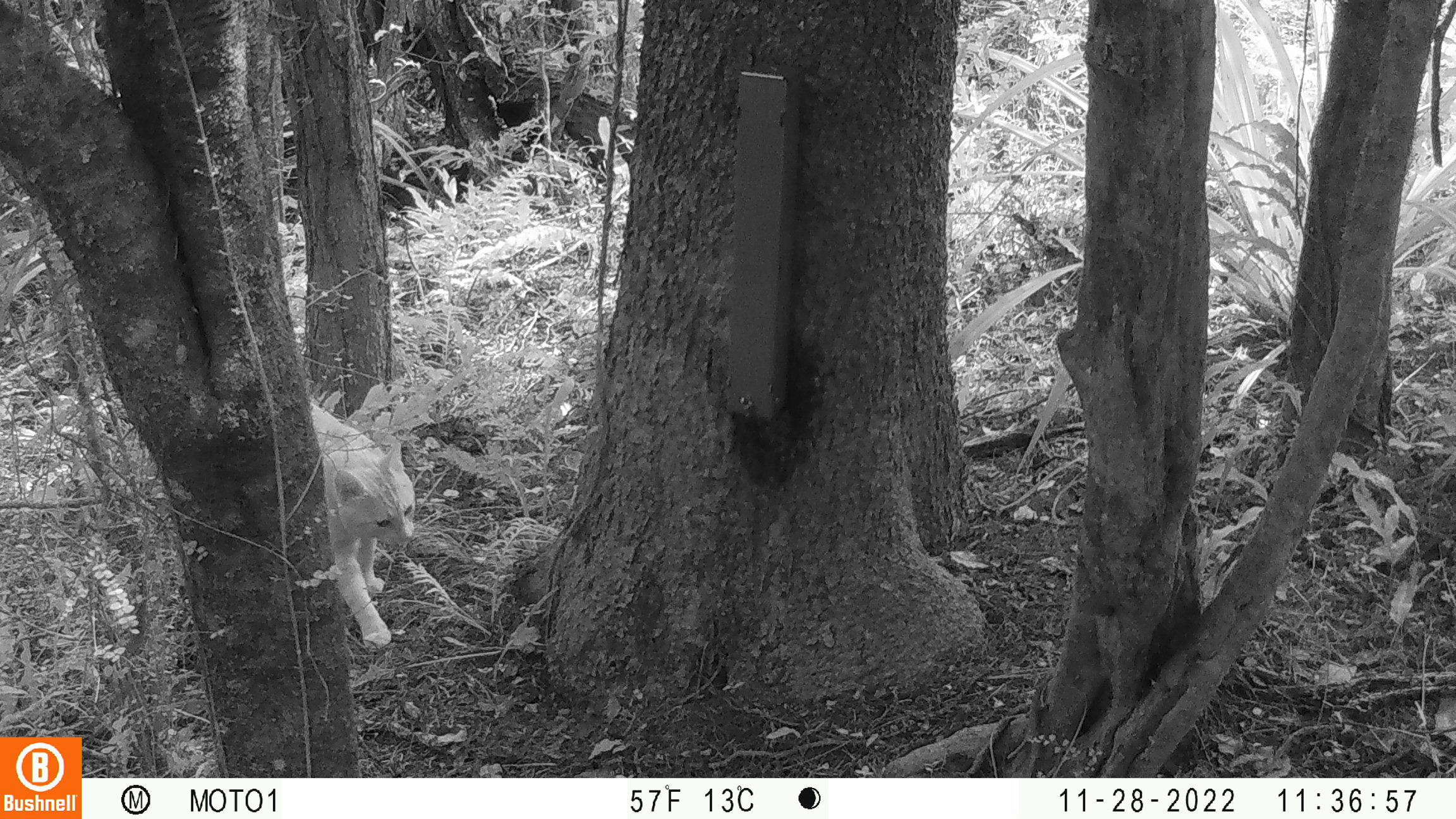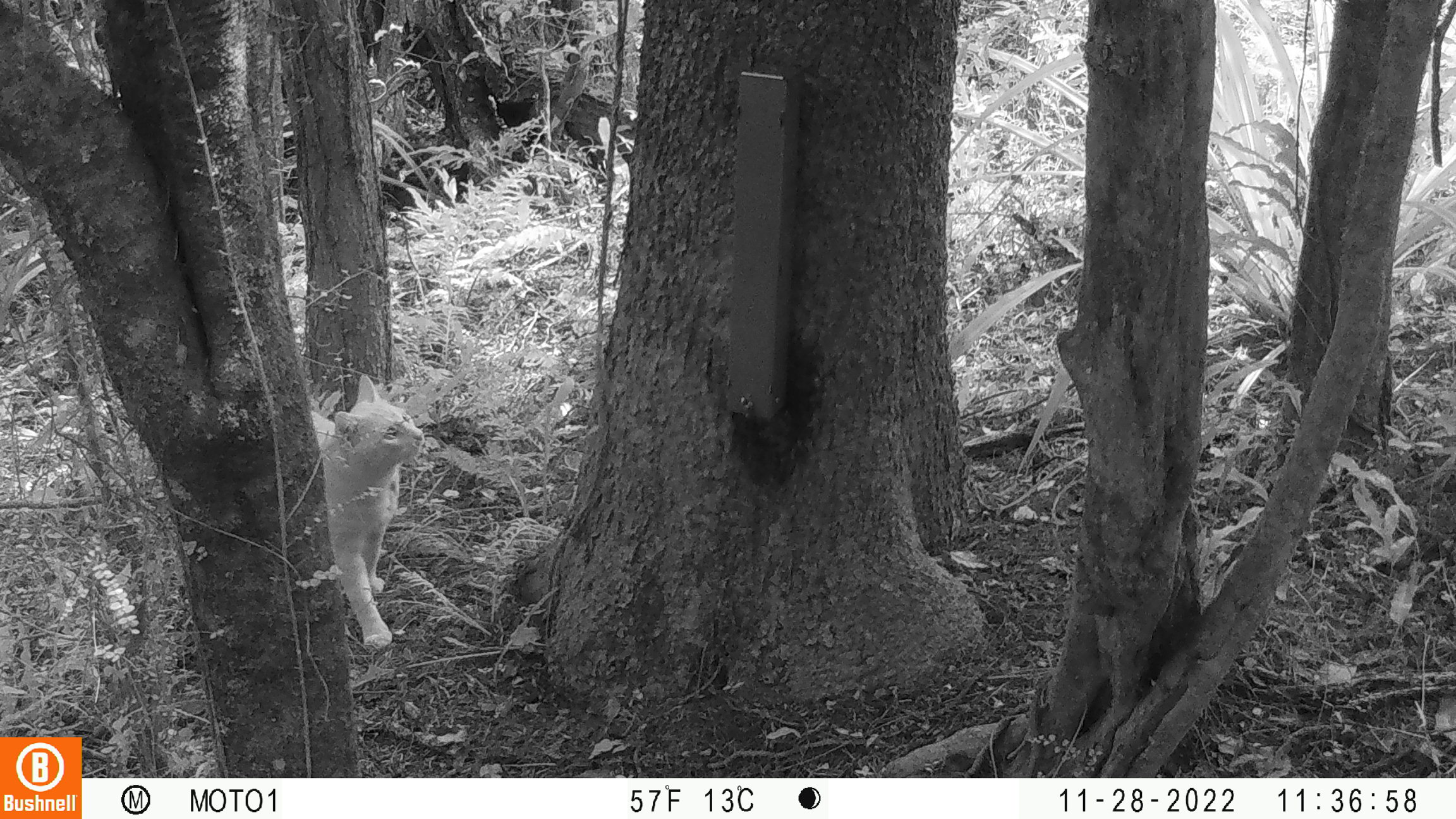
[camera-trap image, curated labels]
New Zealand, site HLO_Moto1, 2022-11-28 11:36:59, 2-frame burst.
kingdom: Animalia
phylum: Chordata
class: Mammalia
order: Carnivora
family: Felidae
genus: Felis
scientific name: Felis catus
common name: domestic cat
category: cat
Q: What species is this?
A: Cat (domestic cat) (Felis catus).